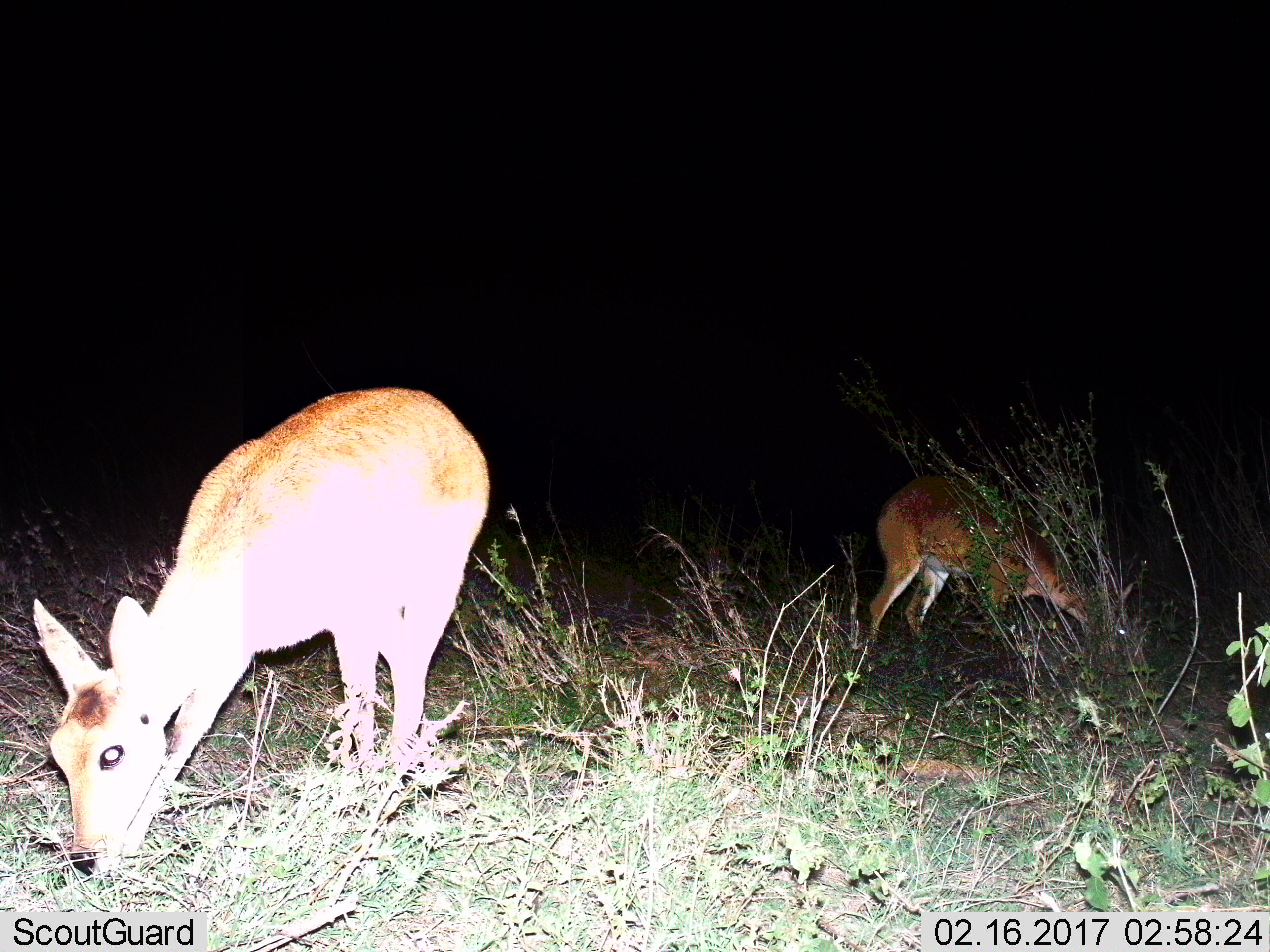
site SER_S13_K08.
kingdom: Animalia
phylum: Chordata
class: Mammalia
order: Artiodactyla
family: Bovidae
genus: Redunca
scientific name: Redunca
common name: reedbuck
Reedbuck (Redunca), count 2. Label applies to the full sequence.